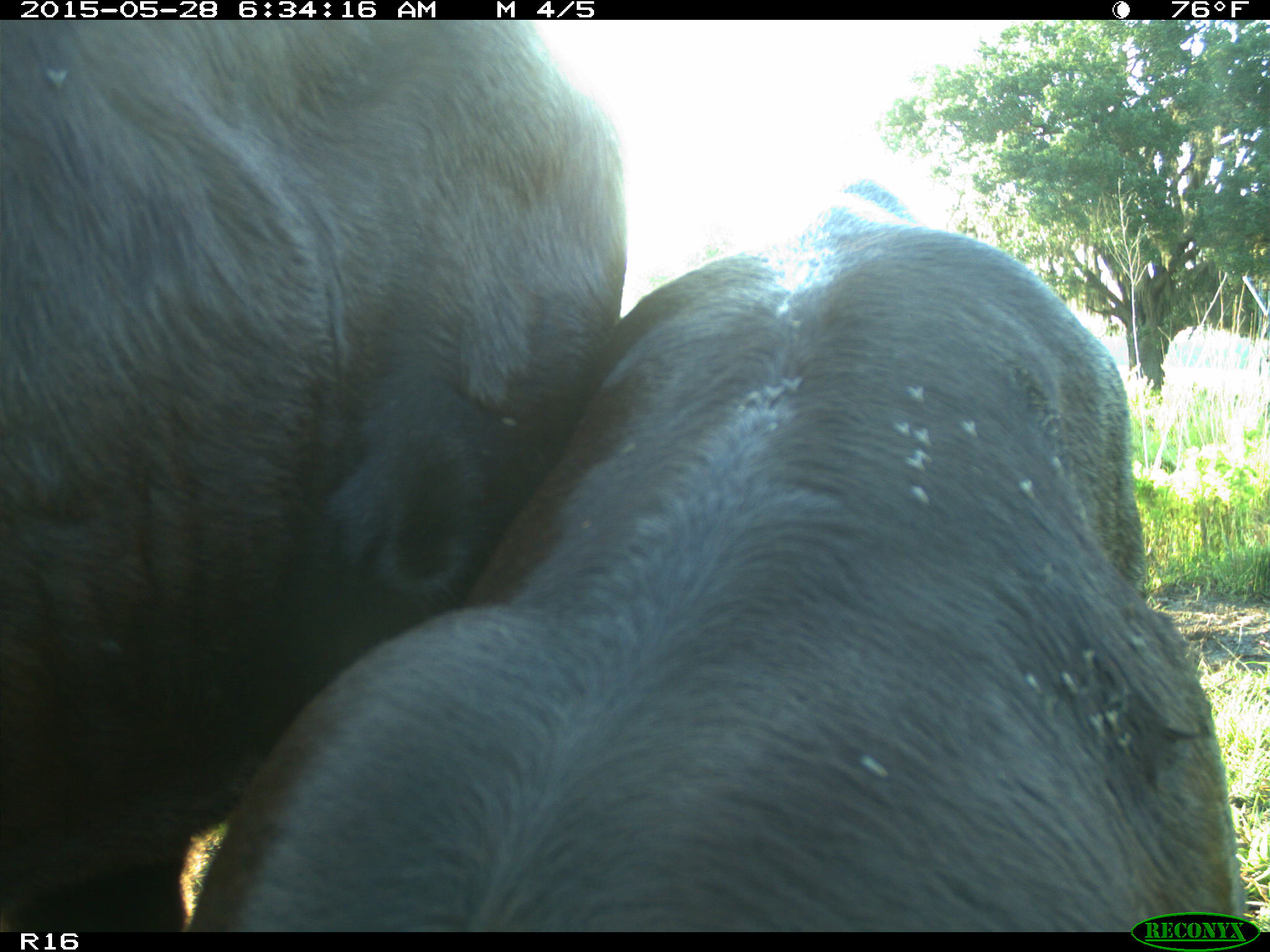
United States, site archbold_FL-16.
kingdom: Animalia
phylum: Chordata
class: Mammalia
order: Artiodactyla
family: Bovidae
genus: Bos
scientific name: Bos taurus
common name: domestic cow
Bos taurus (domestic cow).